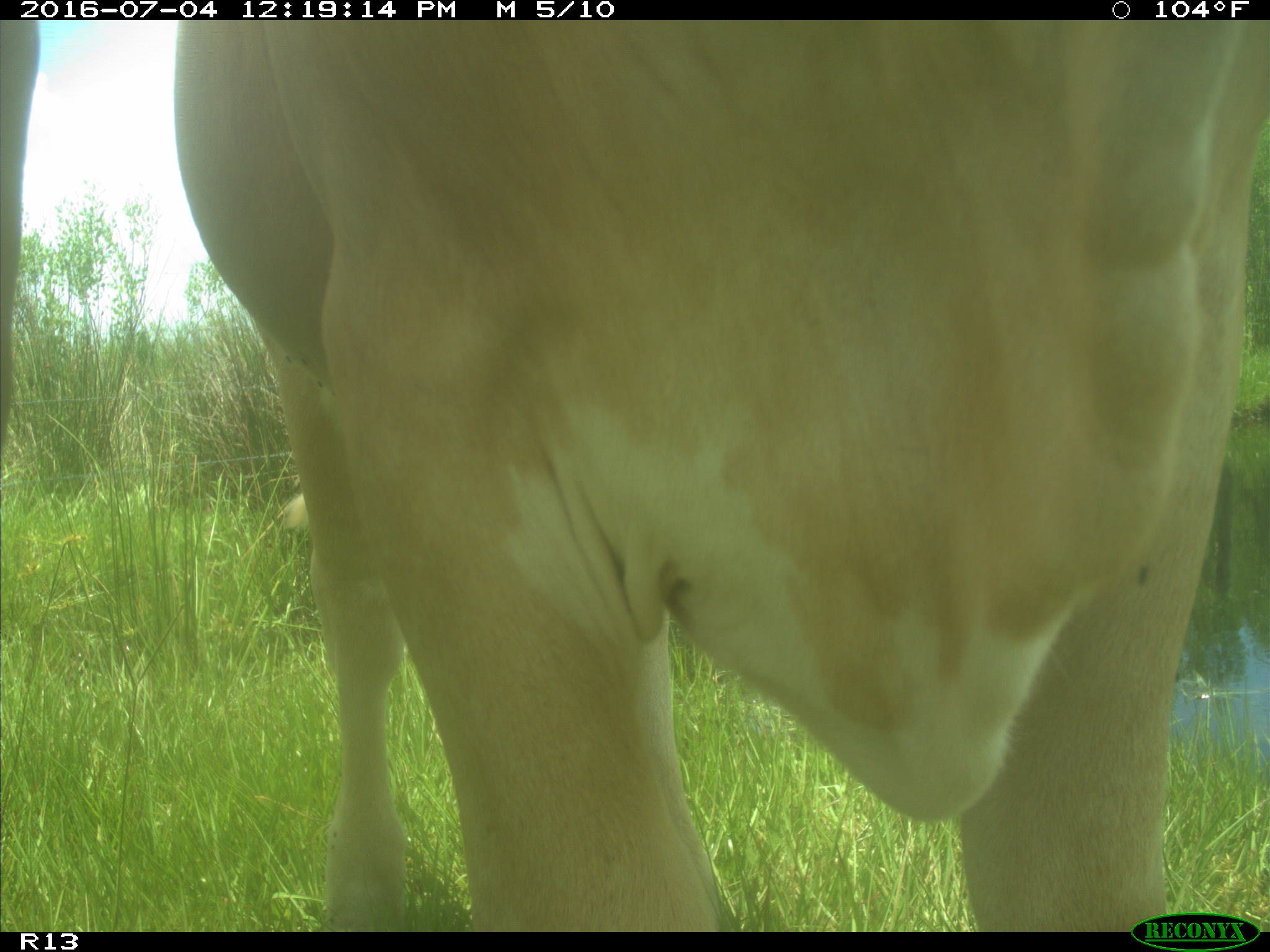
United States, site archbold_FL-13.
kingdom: Animalia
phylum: Chordata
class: Mammalia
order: Artiodactyla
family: Bovidae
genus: Bos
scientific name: Bos taurus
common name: domestic cow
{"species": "Bos taurus (domestic cow)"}